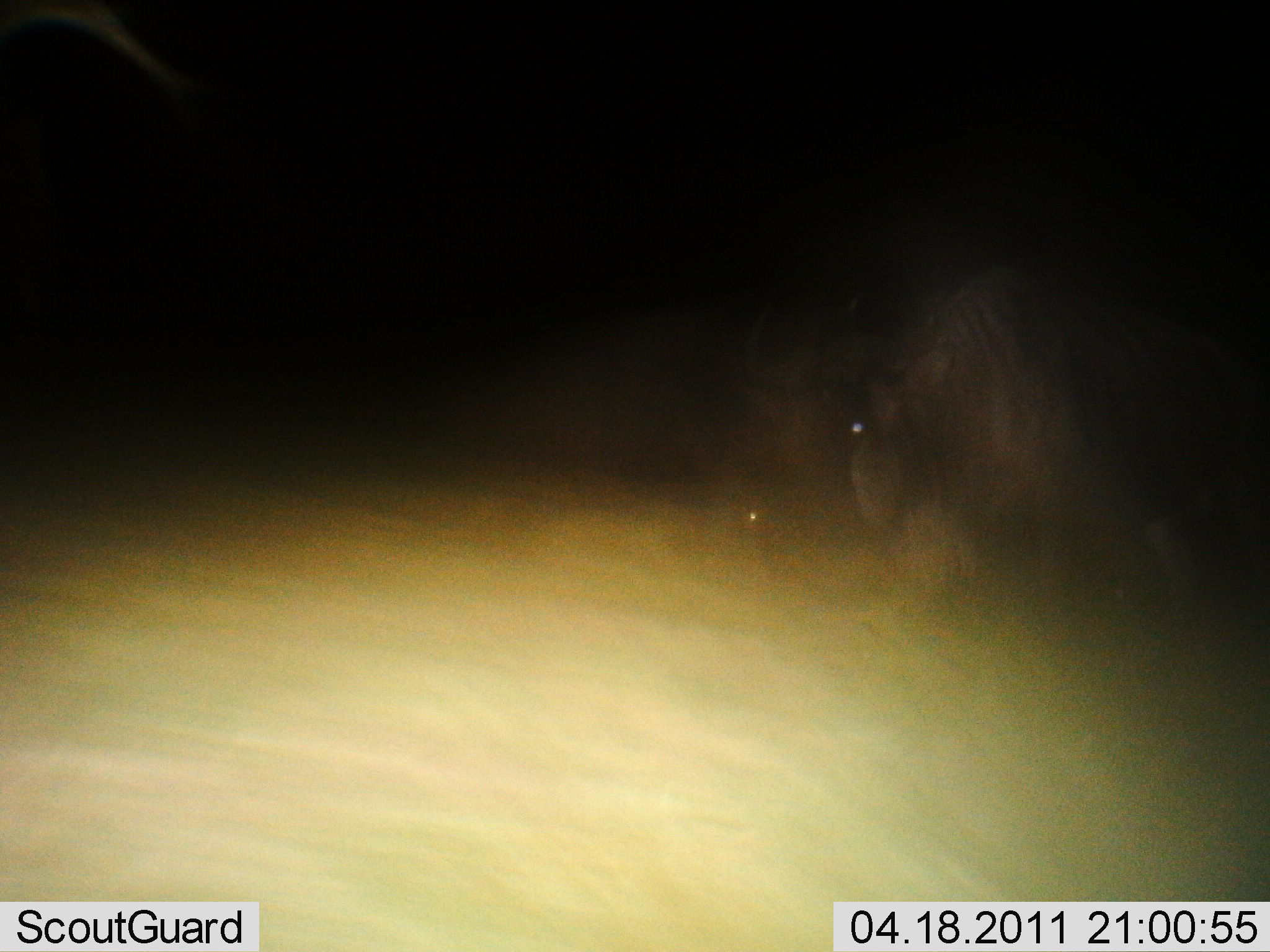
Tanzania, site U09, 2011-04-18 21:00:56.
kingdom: Animalia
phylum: Chordata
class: Mammalia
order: Artiodactyla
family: Bovidae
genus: Connochaetes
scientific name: Connochaetes taurinus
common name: blue wildebeest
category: wildebeest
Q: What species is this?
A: Wildebeest (blue wildebeest) (Connochaetes taurinus).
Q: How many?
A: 1.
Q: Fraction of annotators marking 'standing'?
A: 25%.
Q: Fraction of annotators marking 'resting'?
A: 0%.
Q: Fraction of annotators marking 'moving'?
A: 67%.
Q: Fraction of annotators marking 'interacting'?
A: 0%.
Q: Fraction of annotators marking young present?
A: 0%.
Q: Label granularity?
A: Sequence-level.